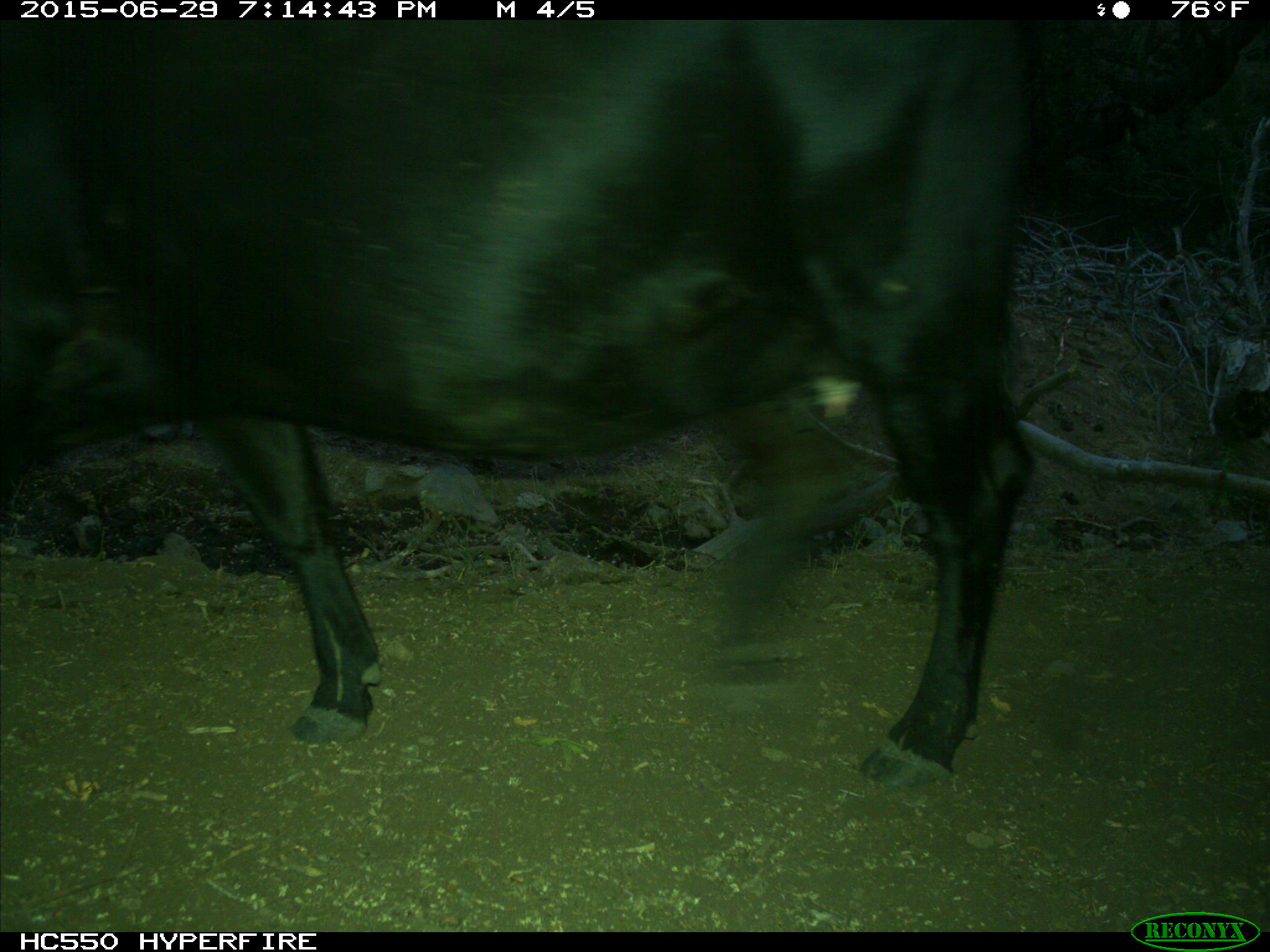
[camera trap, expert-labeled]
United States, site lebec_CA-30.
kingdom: Animalia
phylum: Chordata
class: Mammalia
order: Artiodactyla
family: Bovidae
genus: Bos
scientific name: Bos taurus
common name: domestic cow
Bos taurus (domestic cow).